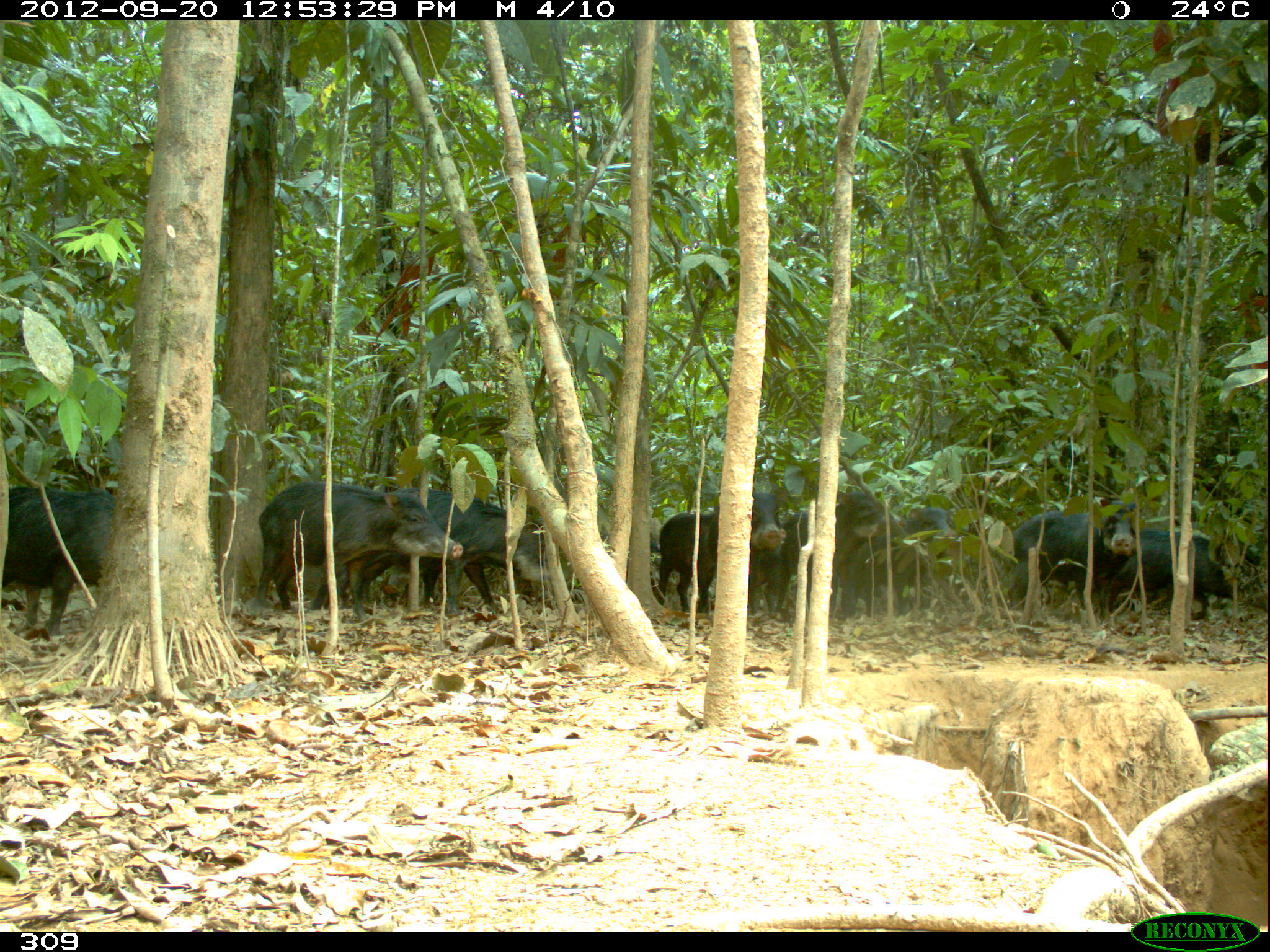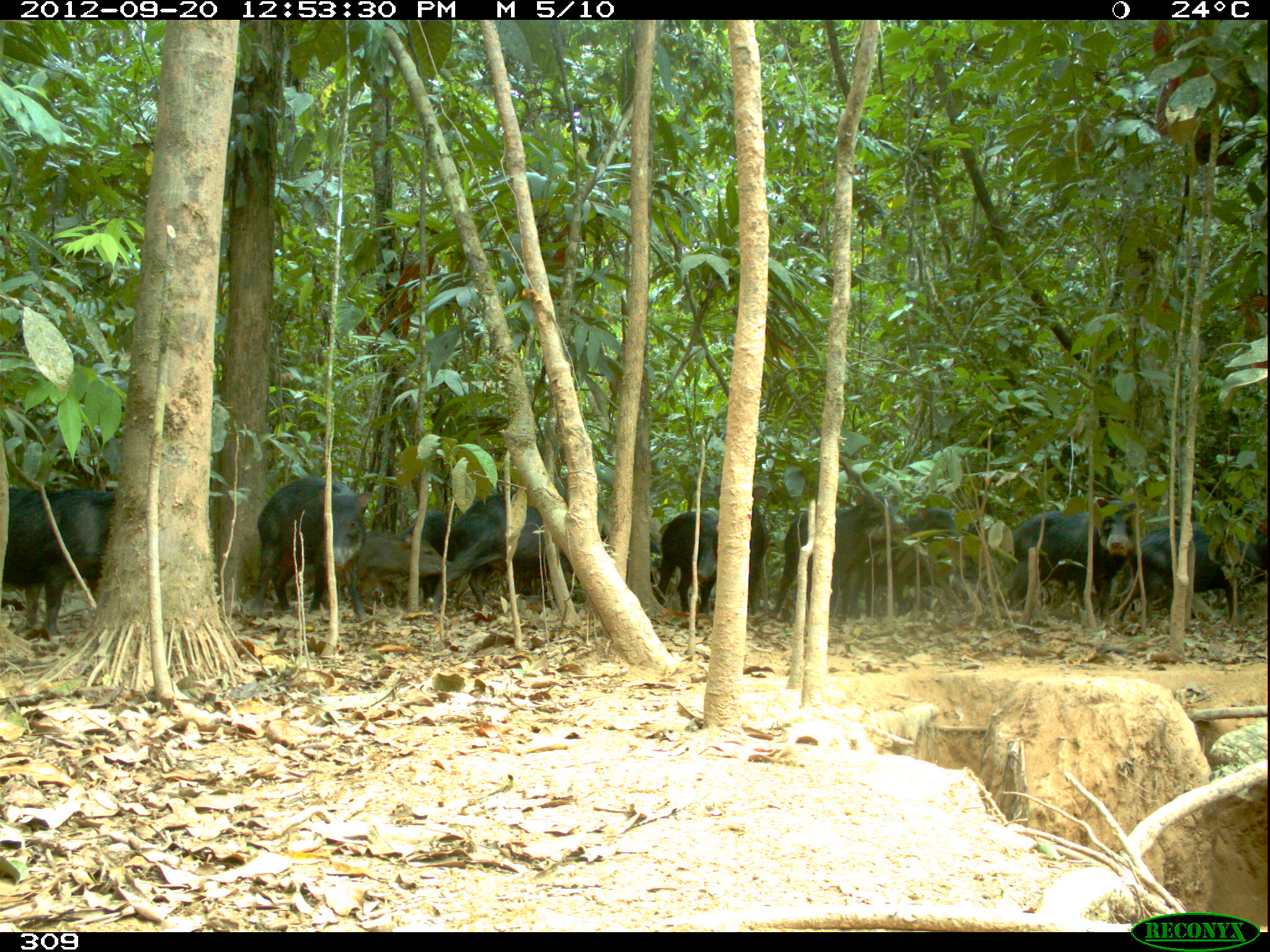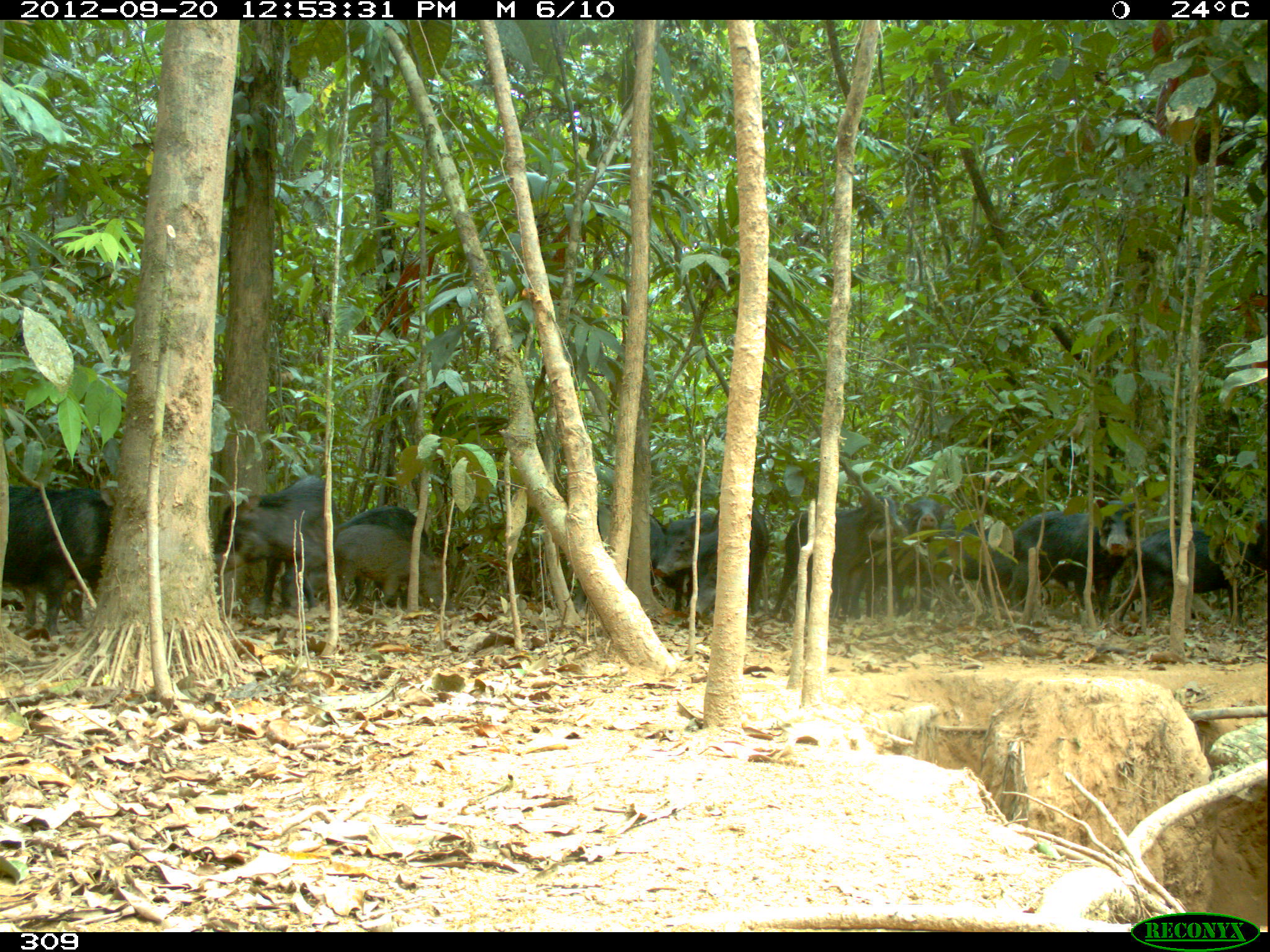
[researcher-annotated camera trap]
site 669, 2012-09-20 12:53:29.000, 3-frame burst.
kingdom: Animalia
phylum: Chordata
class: Mammalia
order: Artiodactyla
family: Tayassuidae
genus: Tayassu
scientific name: Tayassu pecari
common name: white-lipped peccary